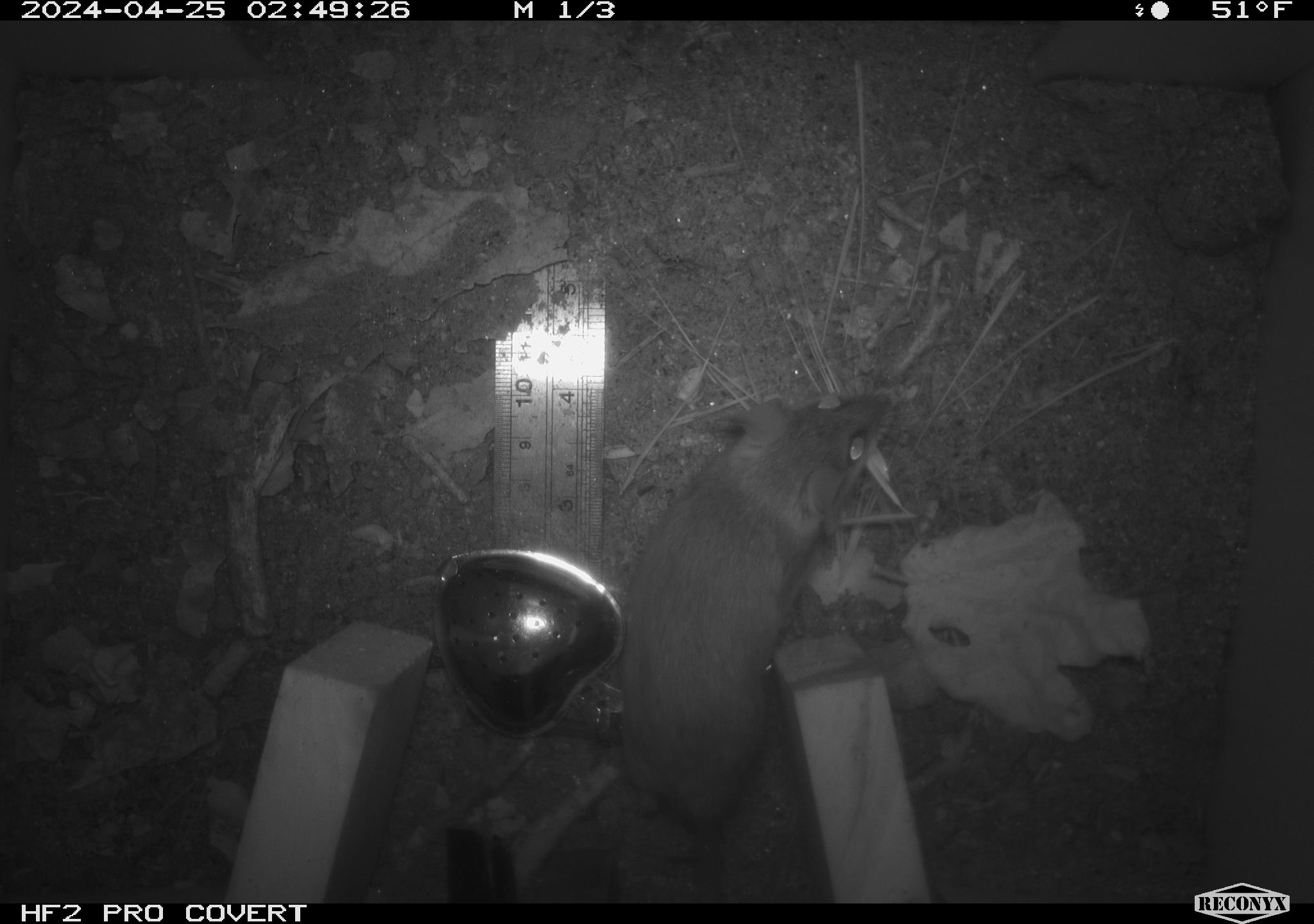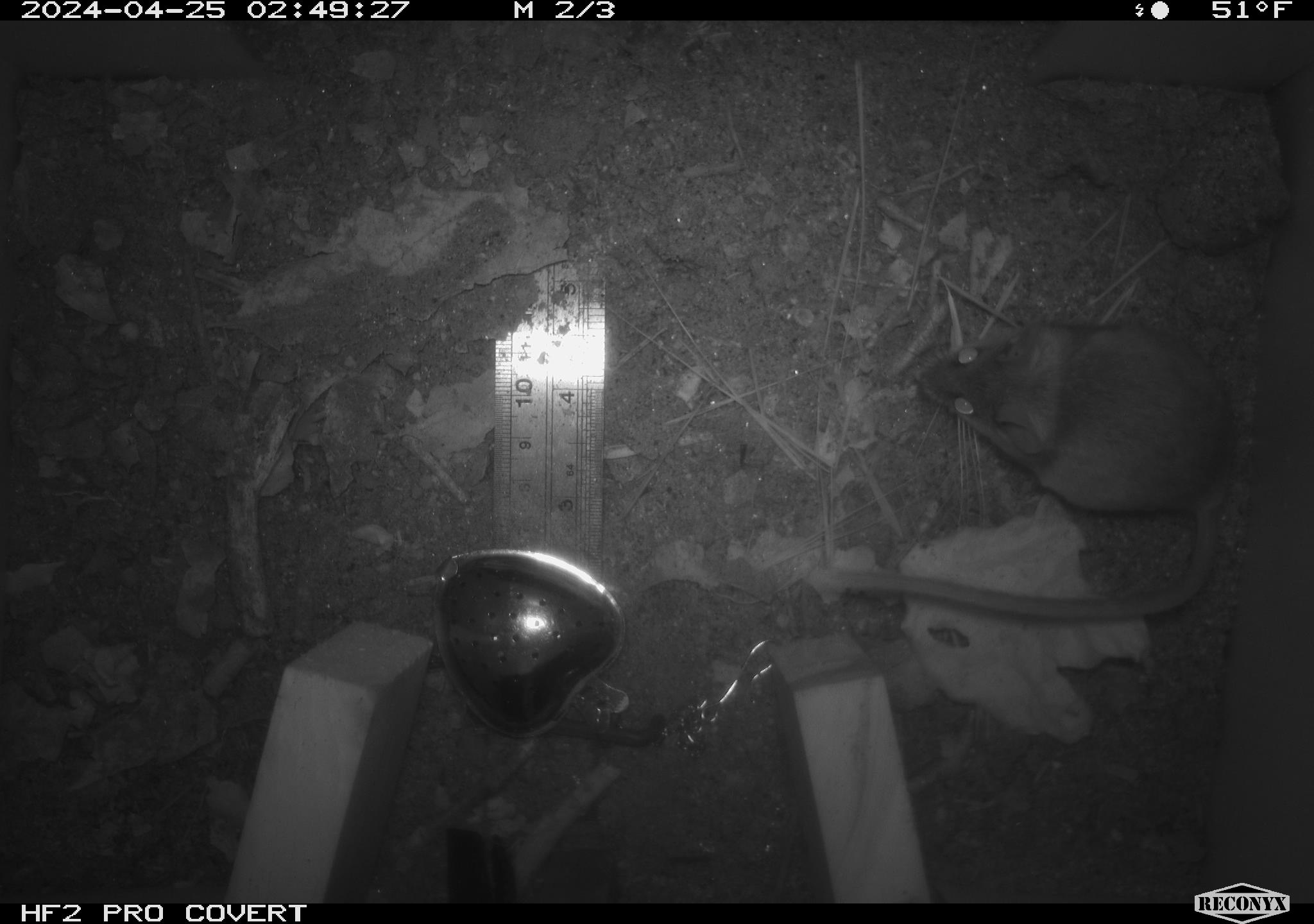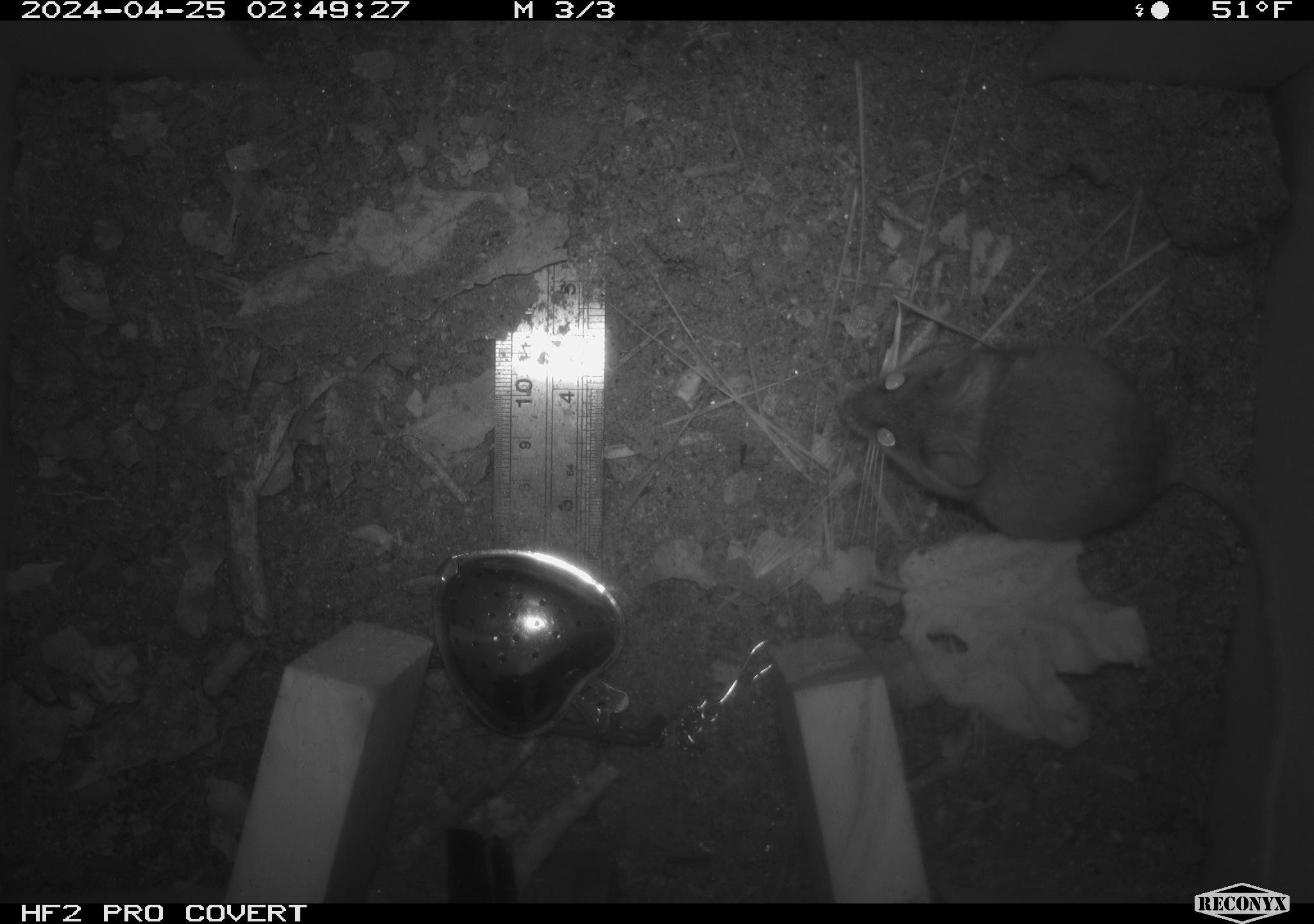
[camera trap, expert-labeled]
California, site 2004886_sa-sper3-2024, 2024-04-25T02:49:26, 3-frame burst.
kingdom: Animalia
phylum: Chordata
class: Mammalia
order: Rodentia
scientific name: Rodentia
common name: mouse species